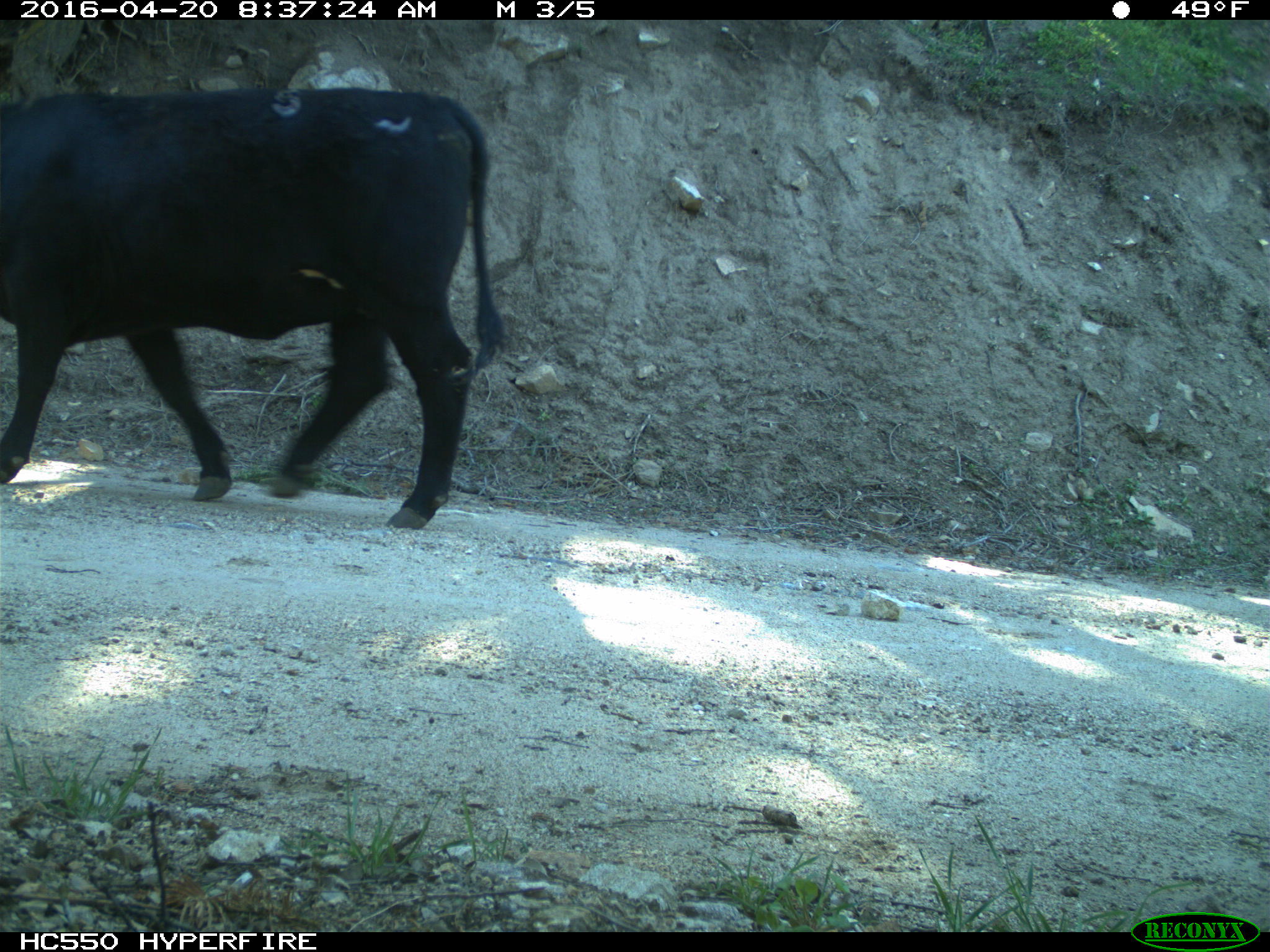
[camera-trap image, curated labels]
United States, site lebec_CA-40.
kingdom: Animalia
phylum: Chordata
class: Mammalia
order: Artiodactyla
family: Bovidae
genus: Bos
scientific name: Bos taurus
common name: domestic cow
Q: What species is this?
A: Bos taurus (domestic cow).